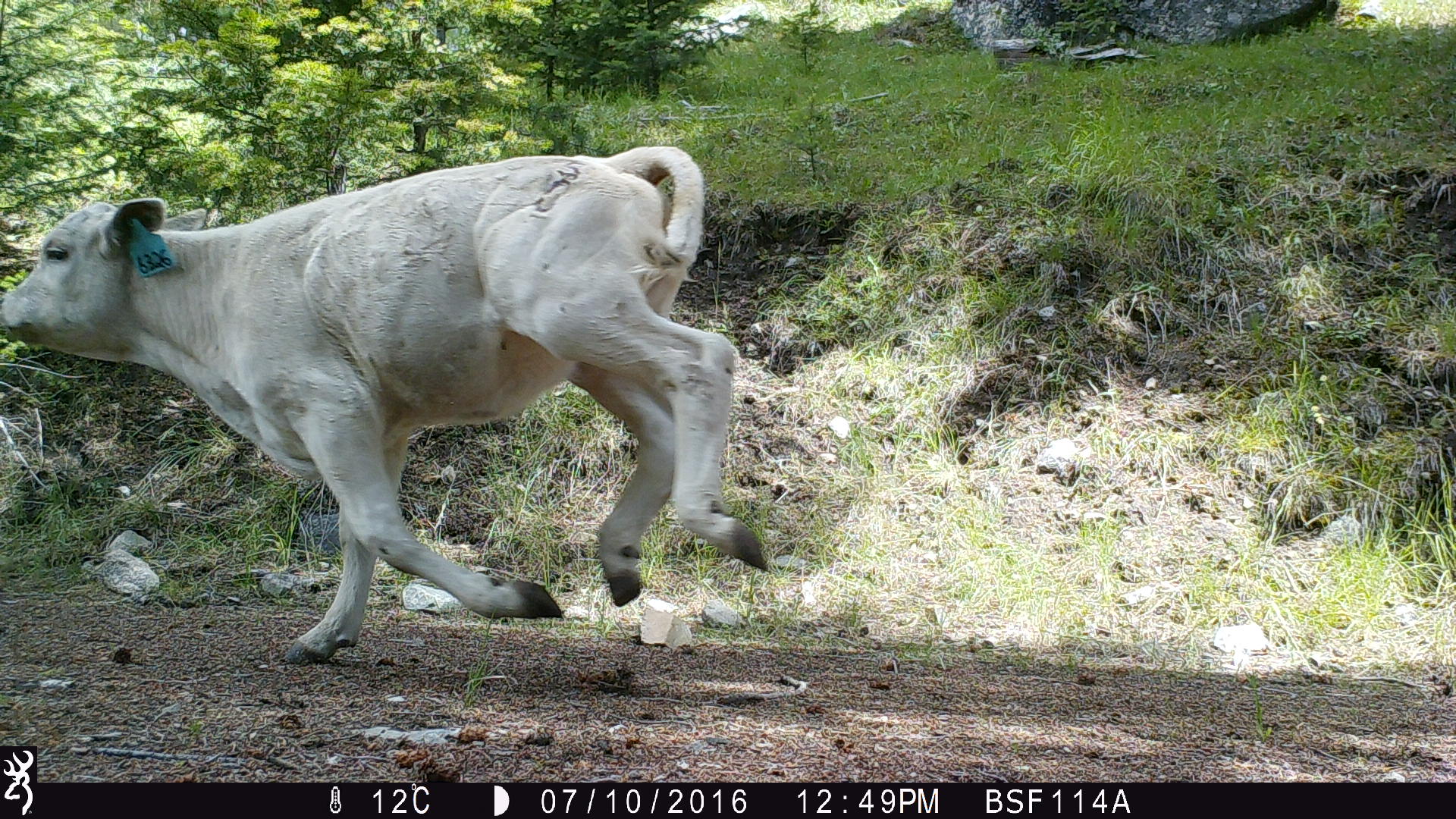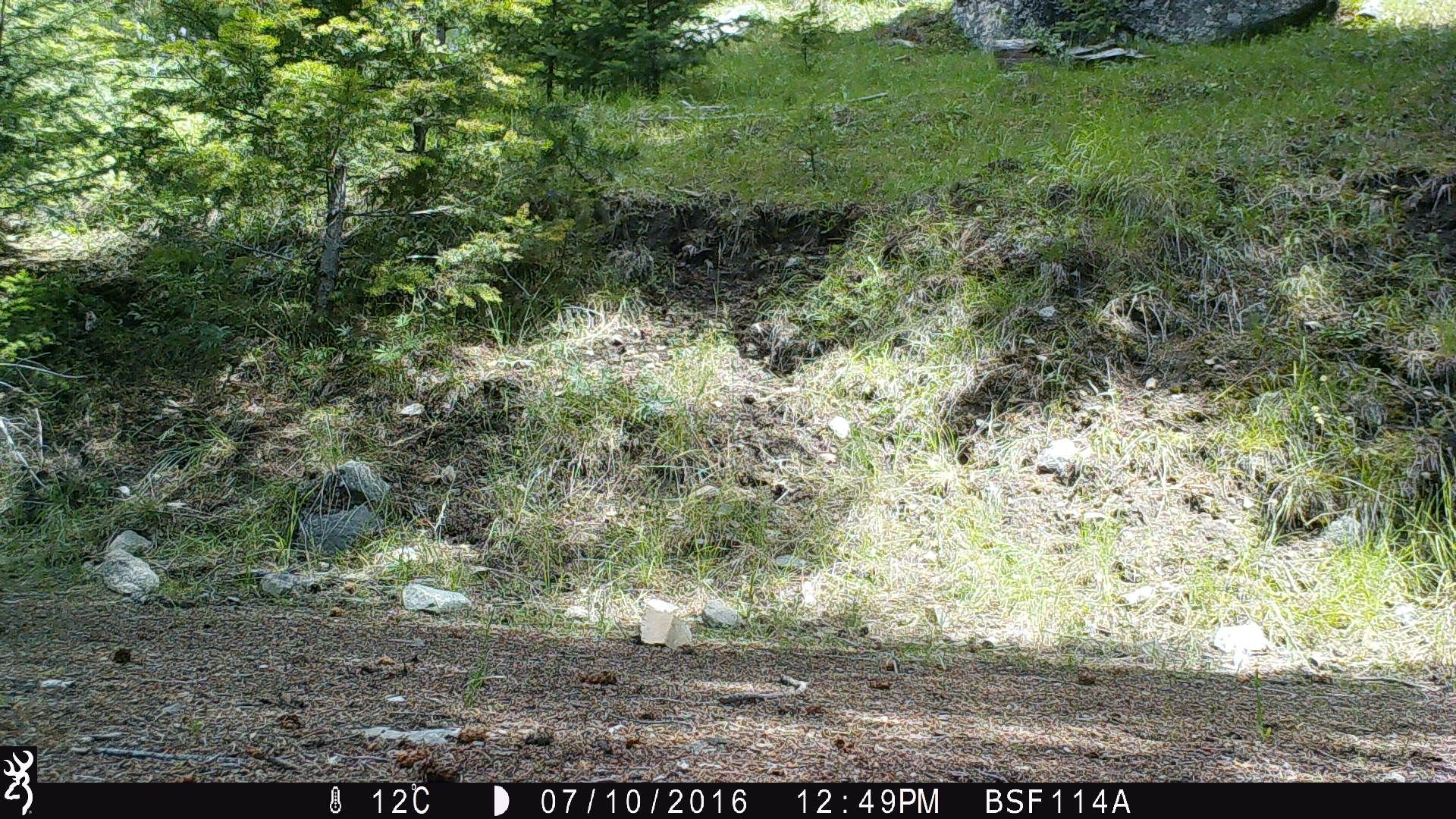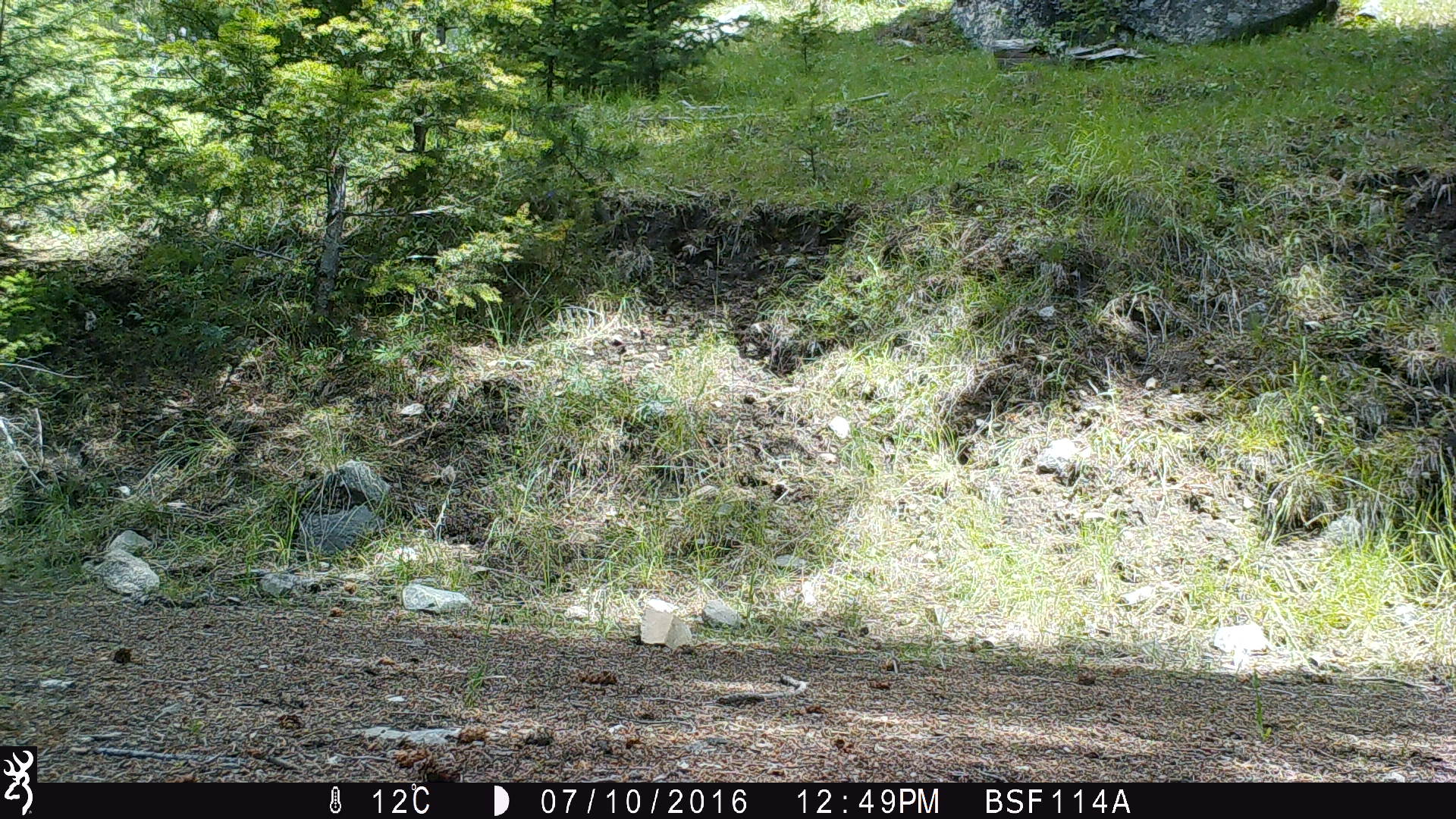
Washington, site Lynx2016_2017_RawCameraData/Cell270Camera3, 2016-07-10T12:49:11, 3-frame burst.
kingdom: Animalia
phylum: Chordata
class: Mammalia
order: Artiodactyla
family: Bovidae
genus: Bos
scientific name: Bos taurus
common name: domestic cattle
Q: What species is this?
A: Domestic cattle (Bos taurus).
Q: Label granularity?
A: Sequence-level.